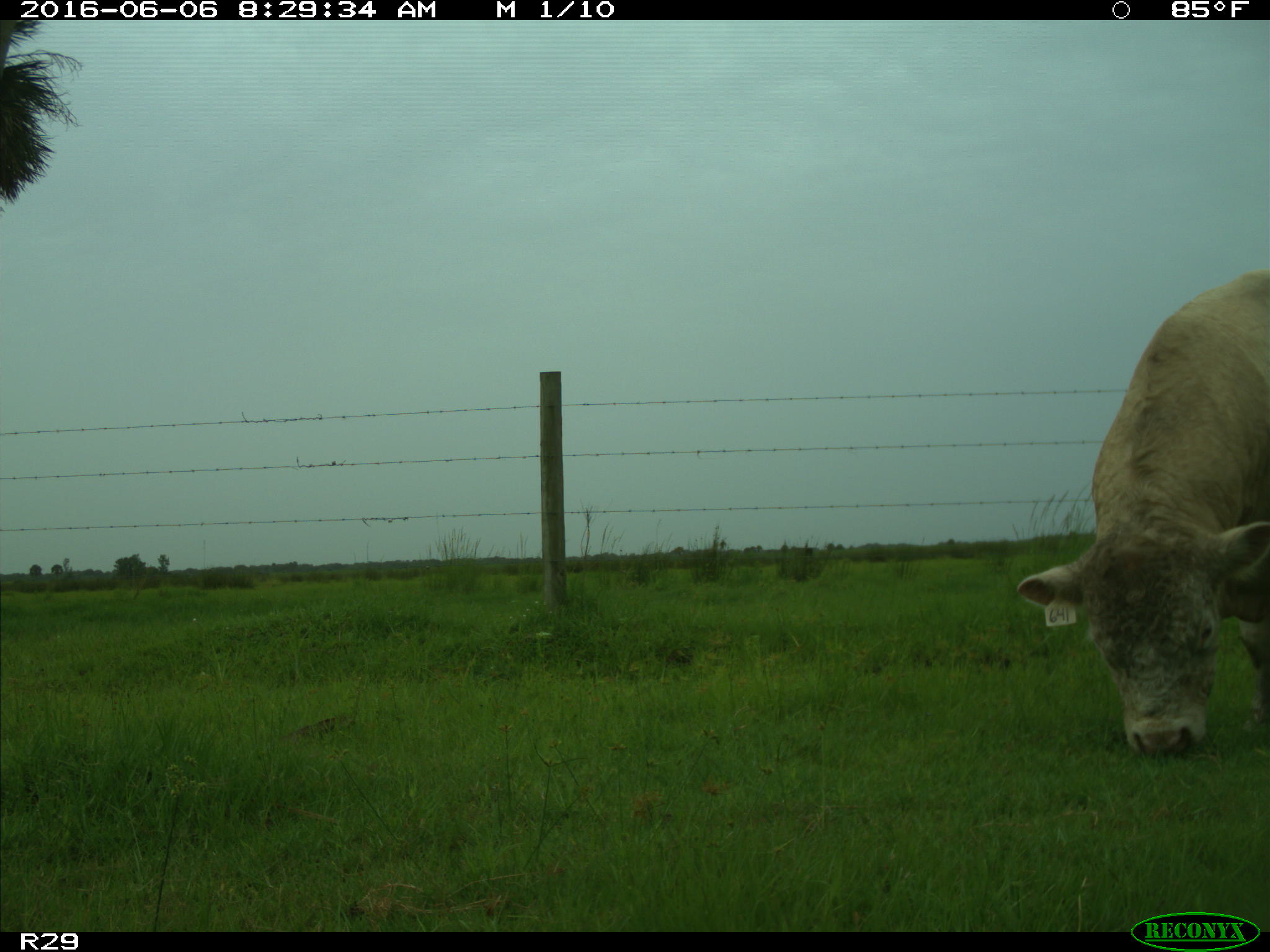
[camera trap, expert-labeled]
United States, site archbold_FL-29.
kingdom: Animalia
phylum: Chordata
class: Mammalia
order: Artiodactyla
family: Bovidae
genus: Bos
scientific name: Bos taurus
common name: domestic cow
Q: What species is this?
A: Bos taurus (domestic cow).